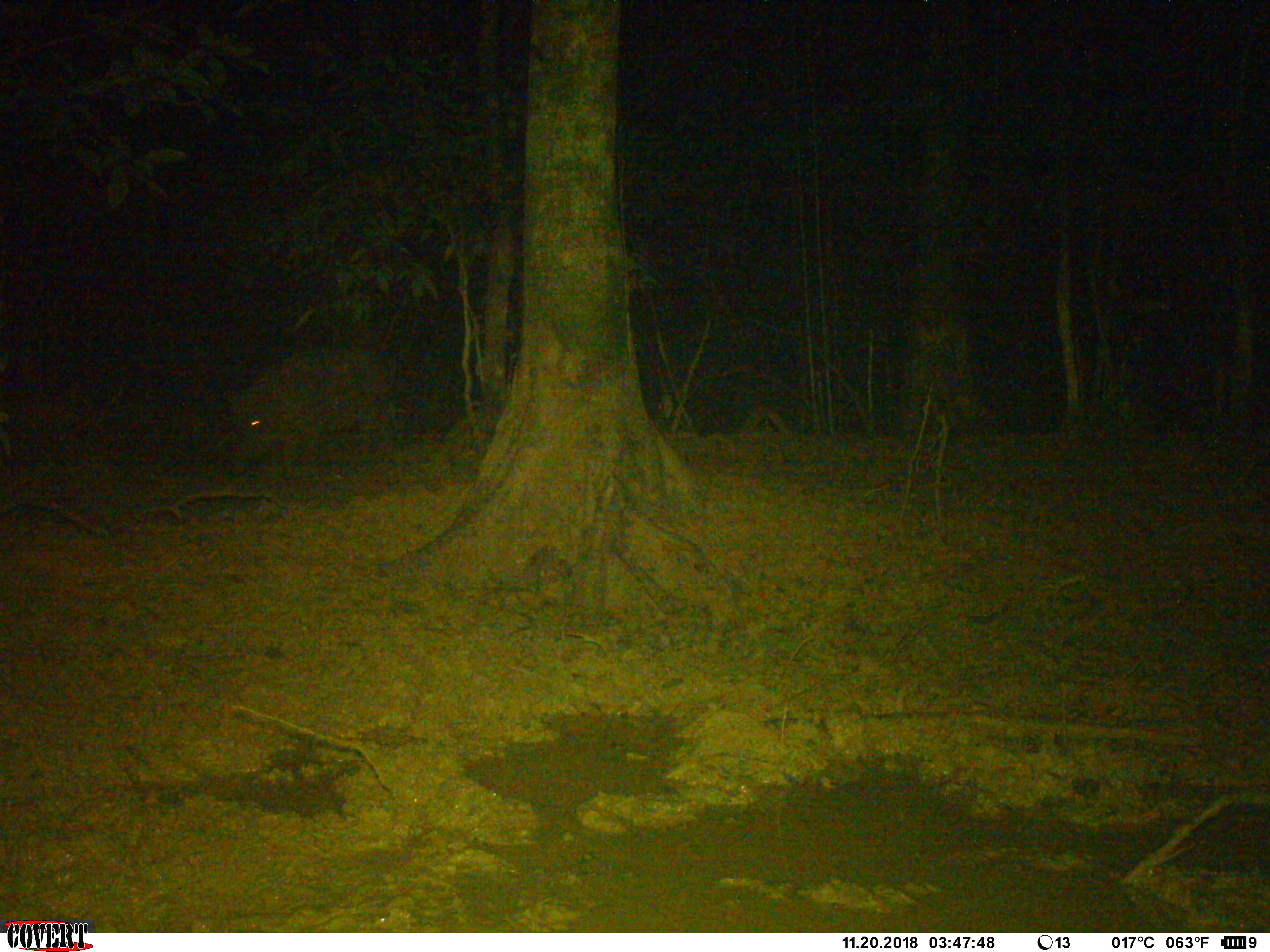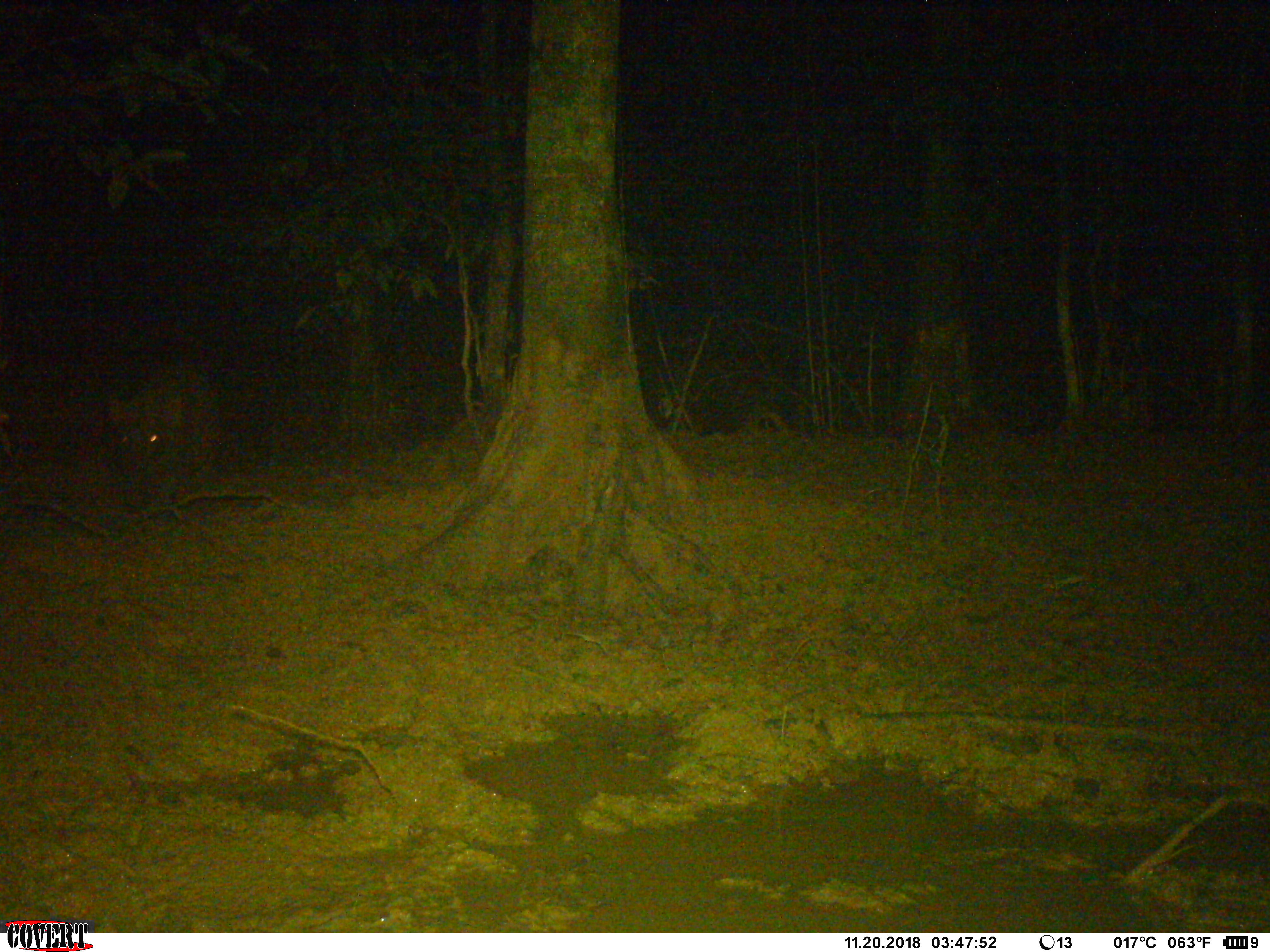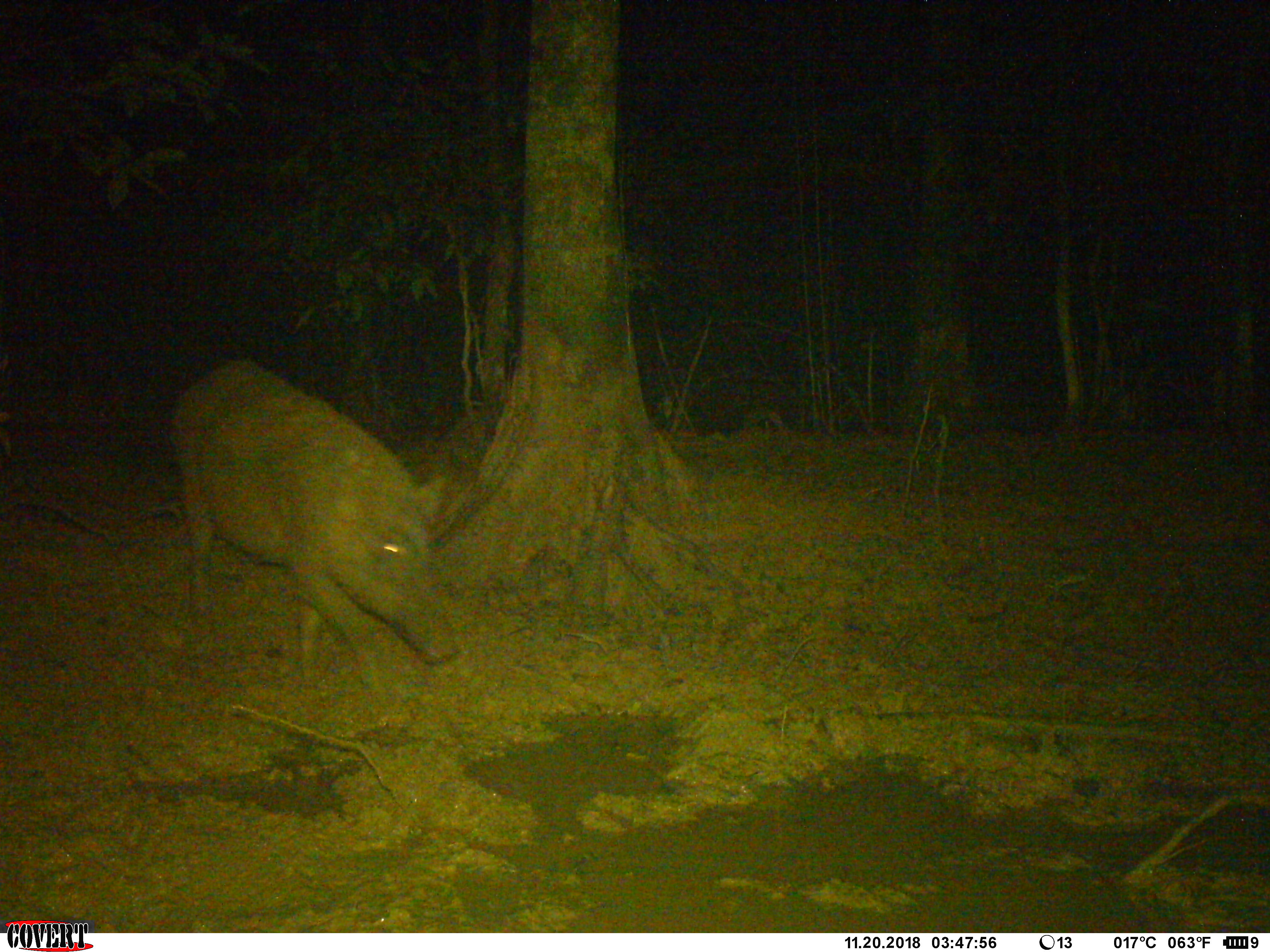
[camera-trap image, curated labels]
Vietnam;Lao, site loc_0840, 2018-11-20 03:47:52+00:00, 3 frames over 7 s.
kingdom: Animalia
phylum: Chordata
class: Mammalia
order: Artiodactyla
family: Suidae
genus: Sus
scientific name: Sus scrofa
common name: eurasian wild pig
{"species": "eurasian wild pig (Sus scrofa)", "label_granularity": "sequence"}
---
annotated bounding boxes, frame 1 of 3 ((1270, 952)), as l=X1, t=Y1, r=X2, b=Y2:
eurasian wild pig: l=224, t=343, r=397, b=481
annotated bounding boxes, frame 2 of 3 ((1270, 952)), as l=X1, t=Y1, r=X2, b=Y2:
eurasian wild pig: l=105, t=360, r=223, b=534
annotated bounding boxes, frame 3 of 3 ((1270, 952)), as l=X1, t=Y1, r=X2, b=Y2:
eurasian wild pig: l=166, t=354, r=461, b=697